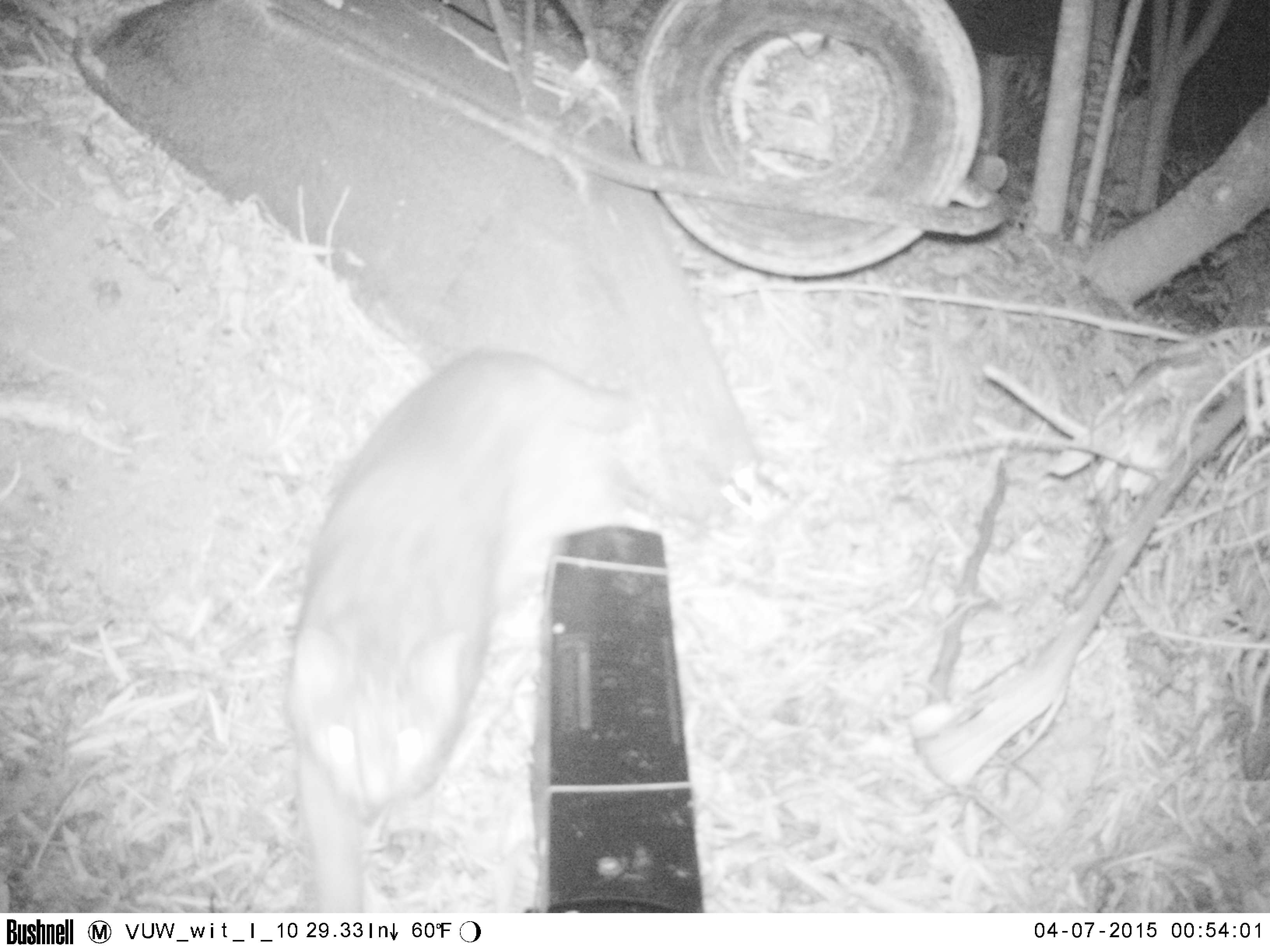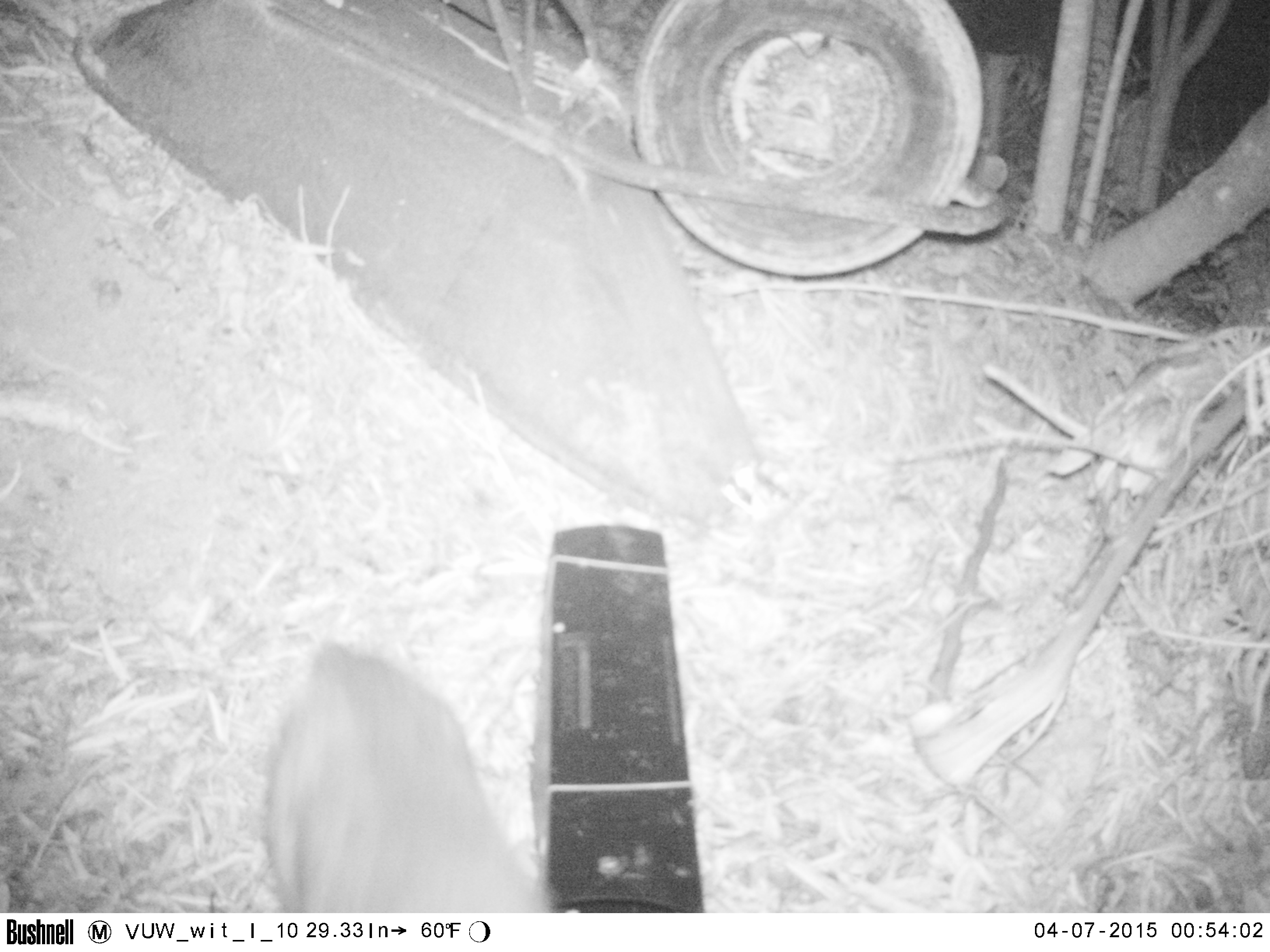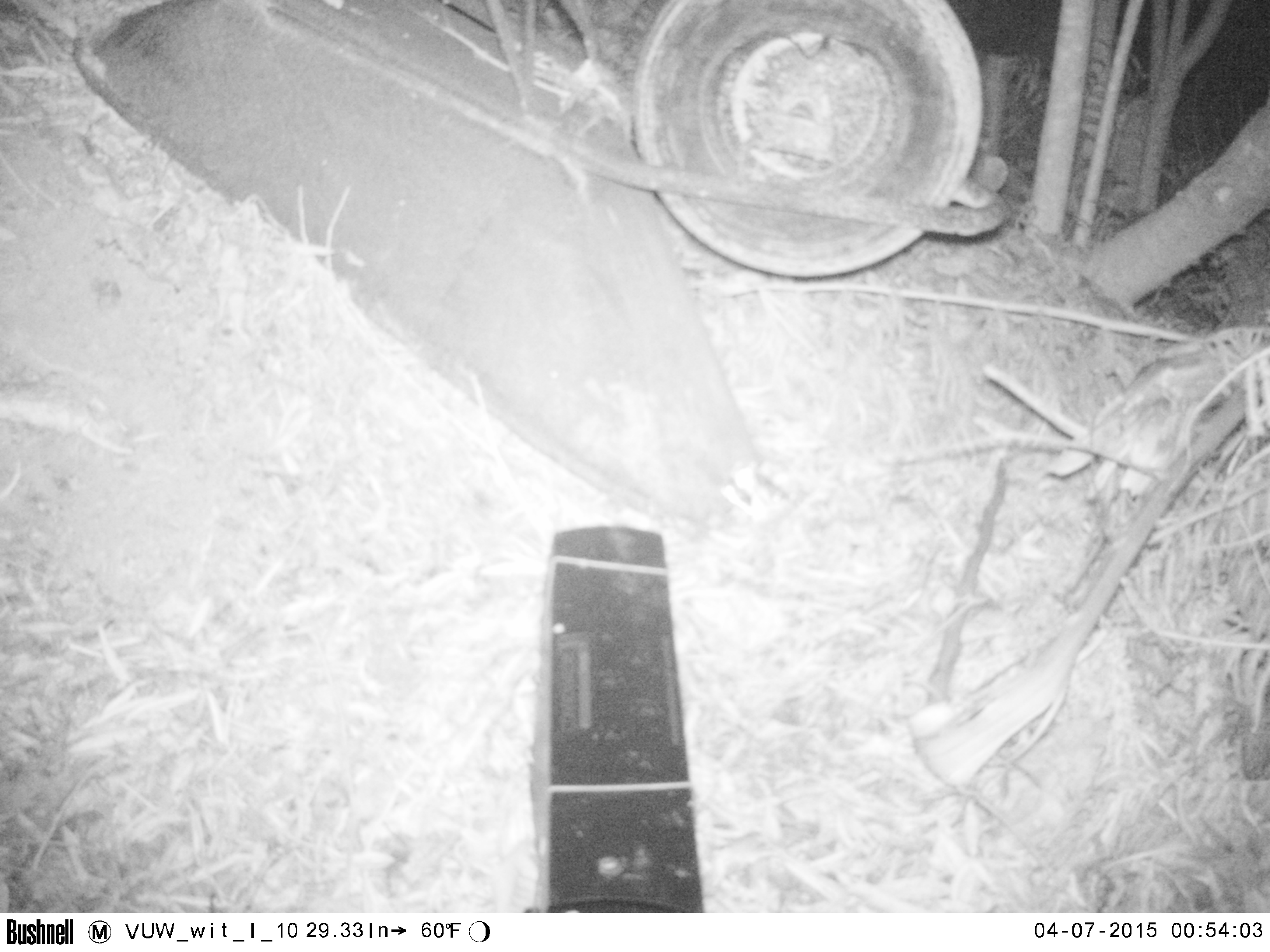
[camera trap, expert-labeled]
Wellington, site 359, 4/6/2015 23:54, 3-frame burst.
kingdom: Animalia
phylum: Chordata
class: Mammalia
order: Carnivora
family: Felidae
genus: Felis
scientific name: Felis catus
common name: cat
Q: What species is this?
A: Cat (Felis catus).